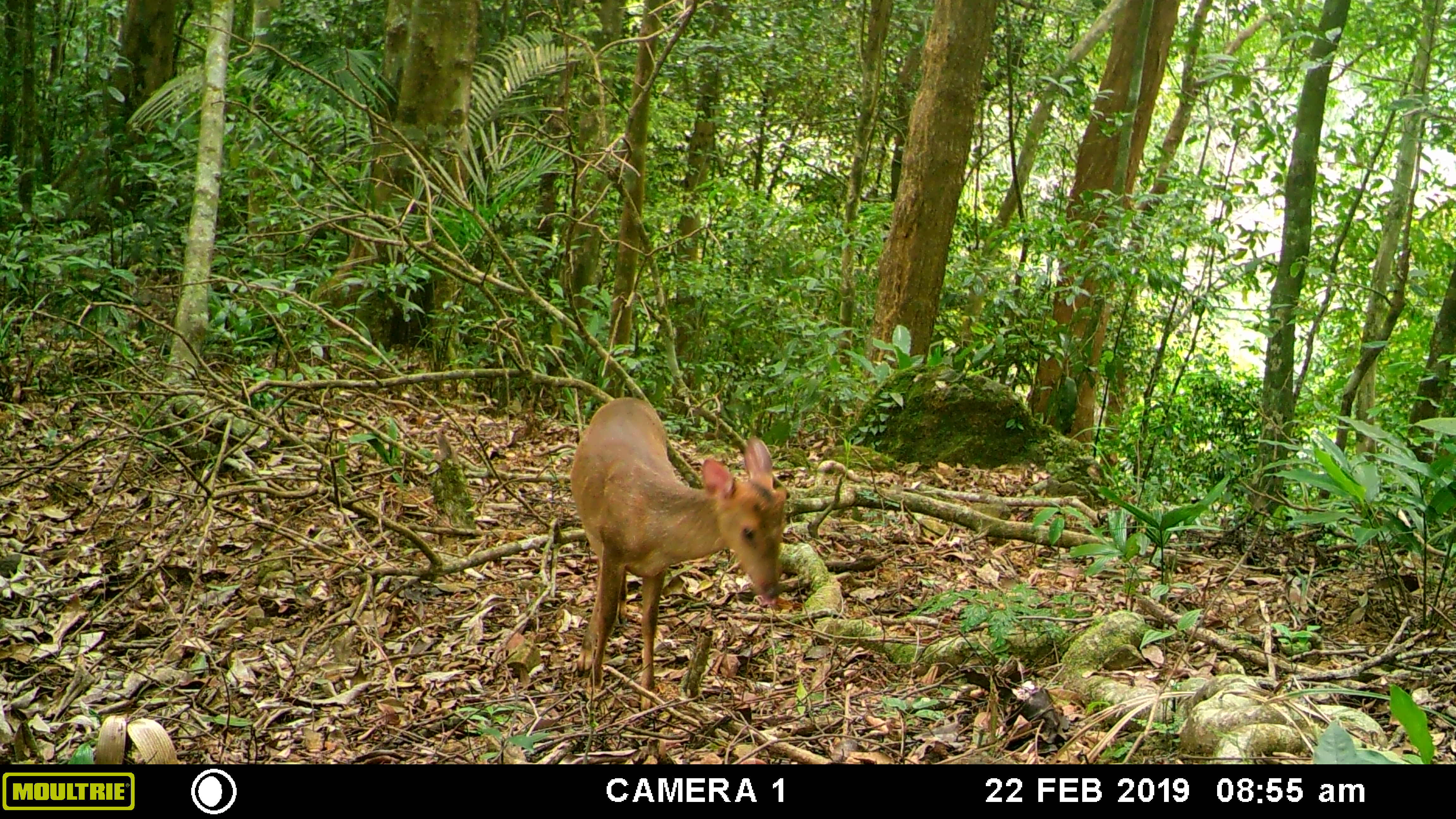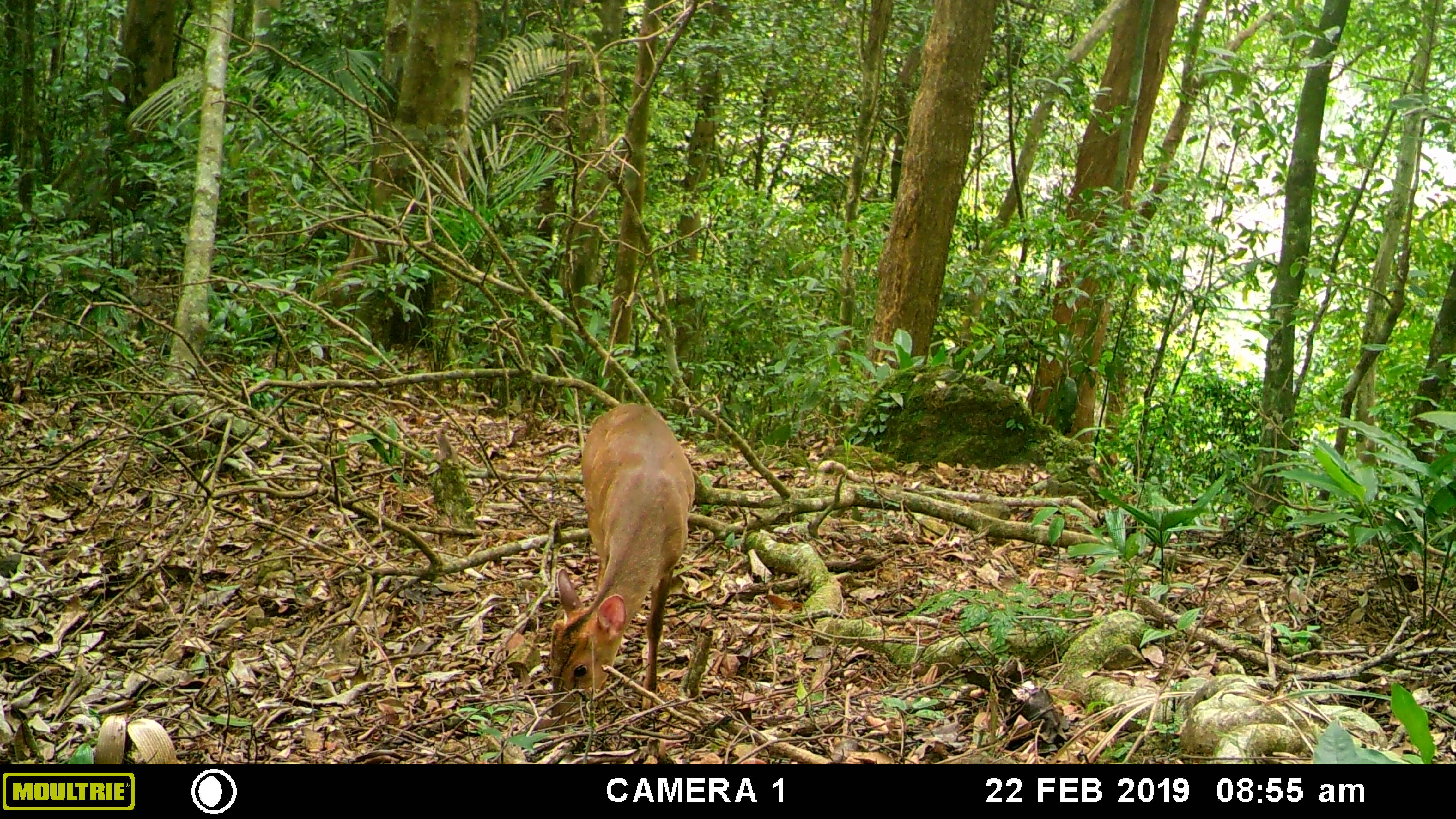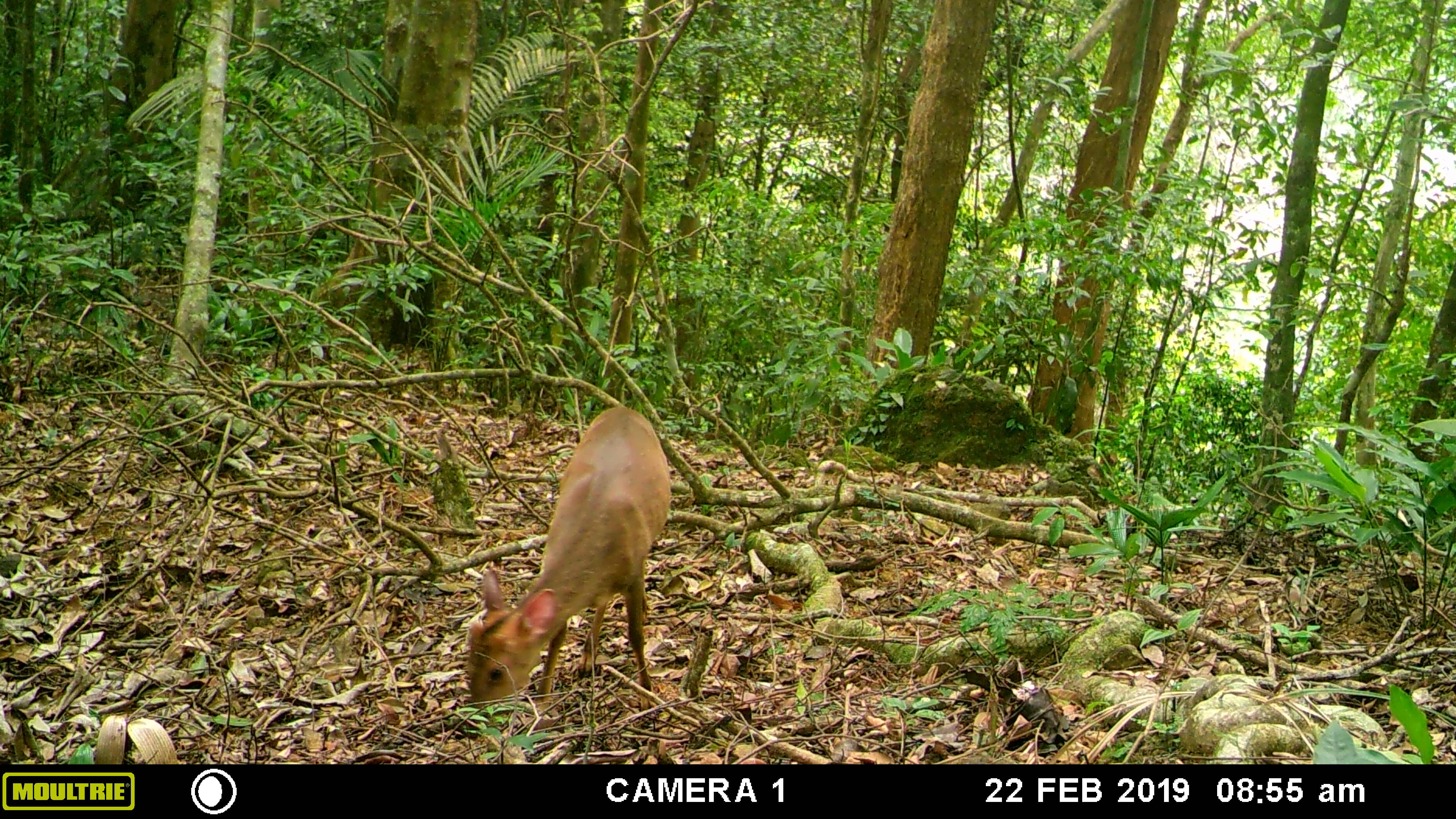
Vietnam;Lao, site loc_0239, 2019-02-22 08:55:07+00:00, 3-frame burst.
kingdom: Animalia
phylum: Chordata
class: Mammalia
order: Artiodactyla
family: Cervidae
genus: Muntiacus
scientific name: Muntiacus vuquangensis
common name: large-antlered muntjac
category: large antlered muntjac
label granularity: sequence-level